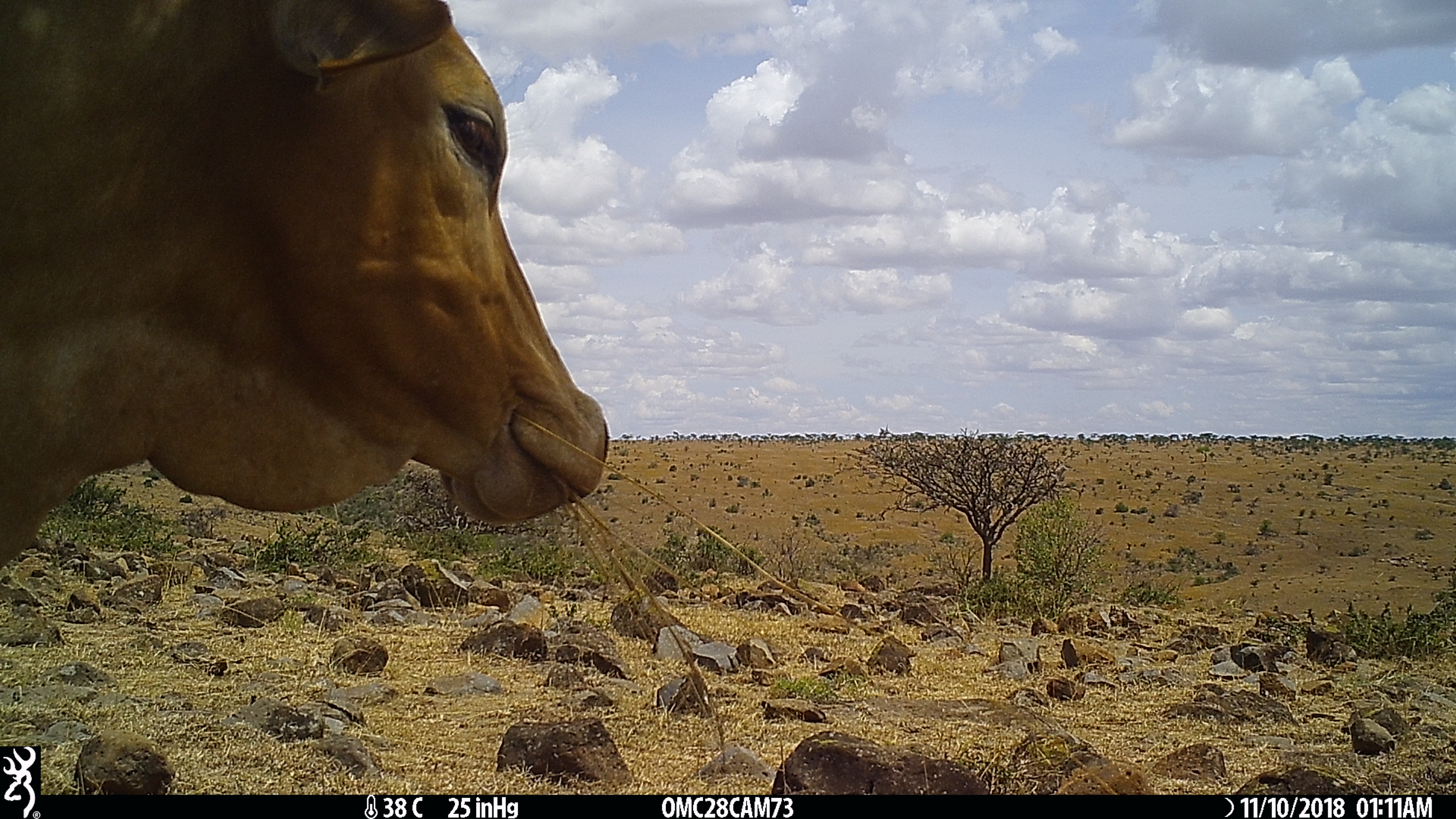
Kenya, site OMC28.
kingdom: Animalia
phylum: Chordata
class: Mammalia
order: Artiodactyla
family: Bovidae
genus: Bos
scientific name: Bos taurus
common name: cattle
Cattle (Bos taurus).